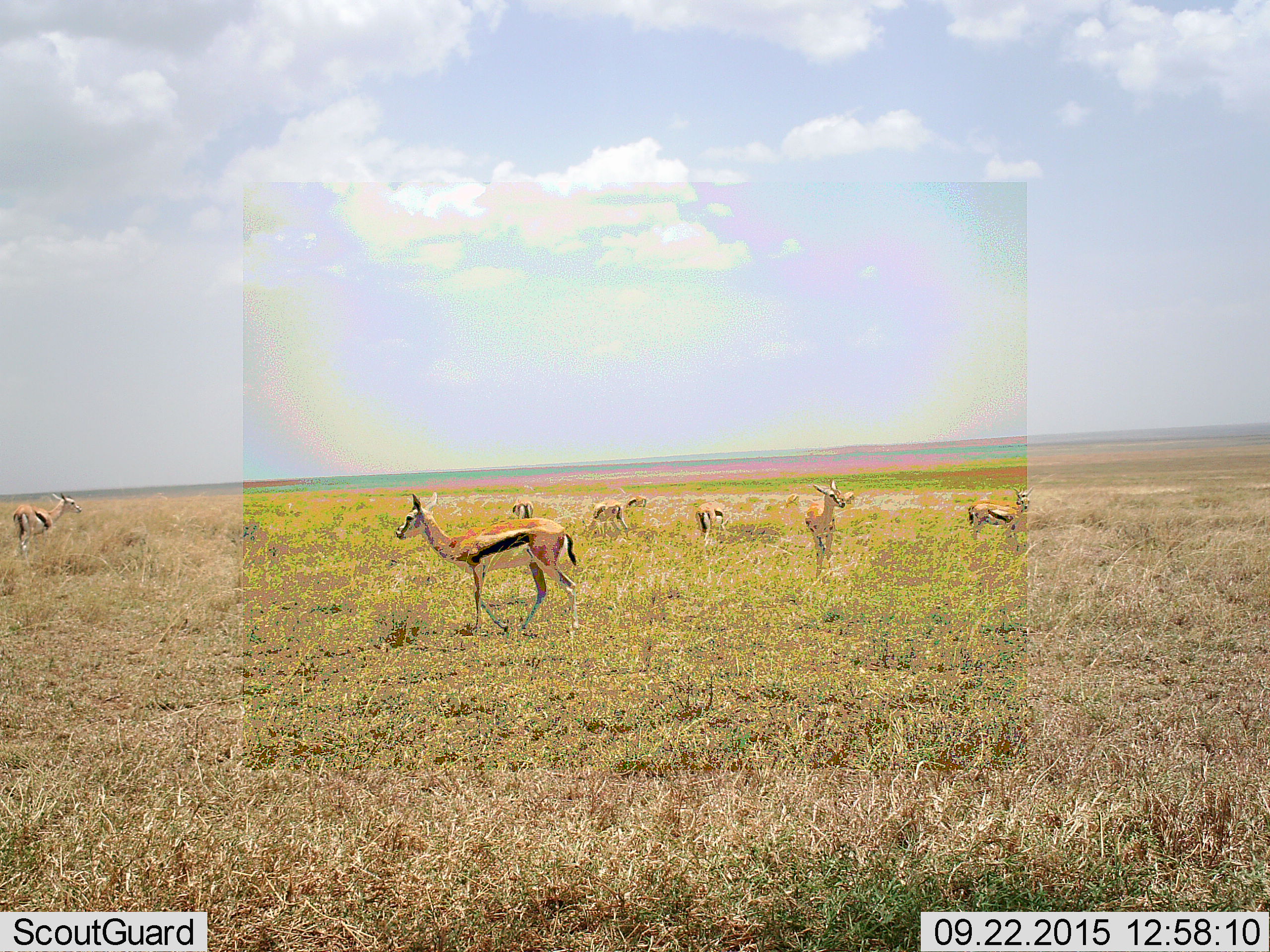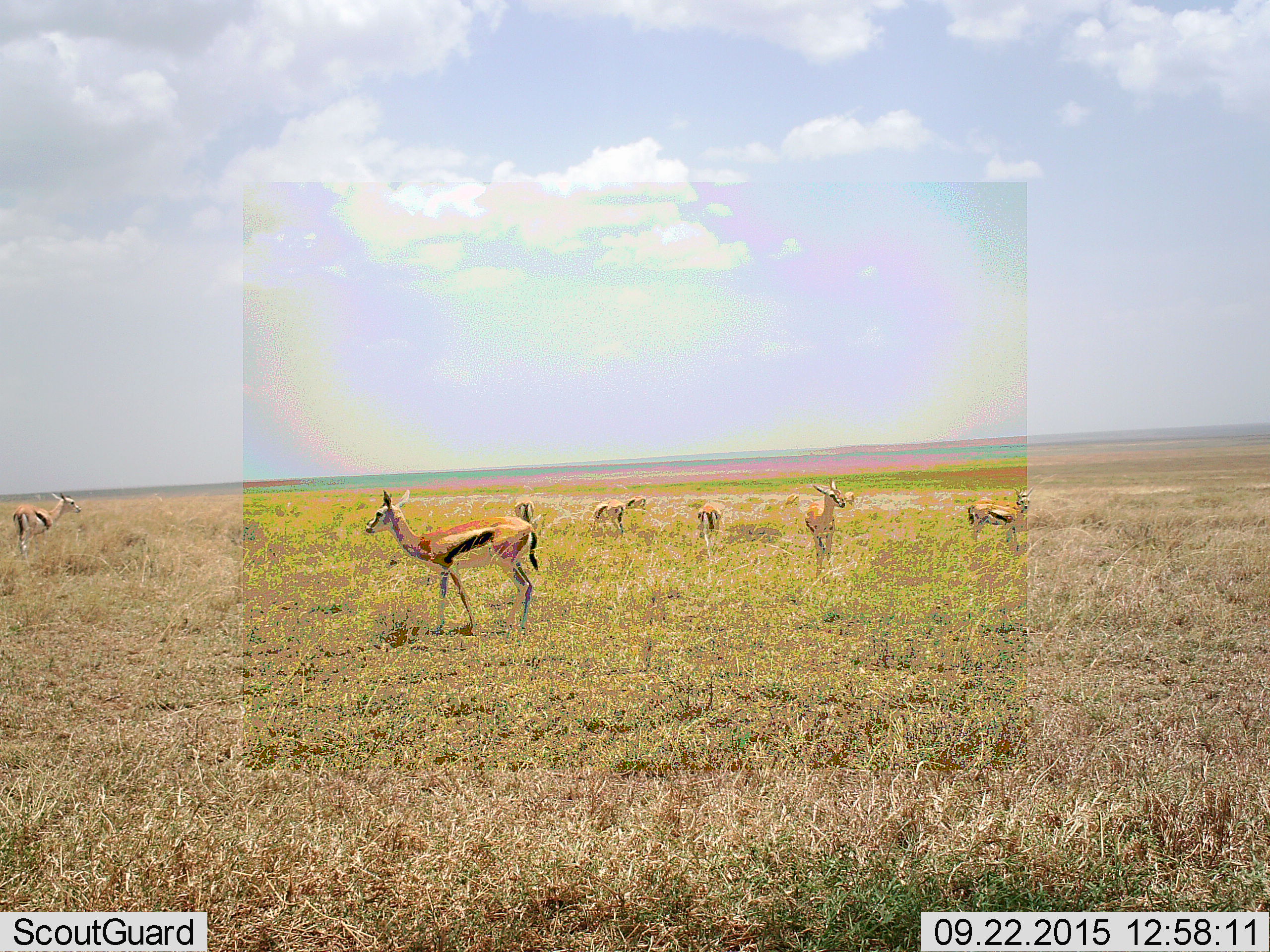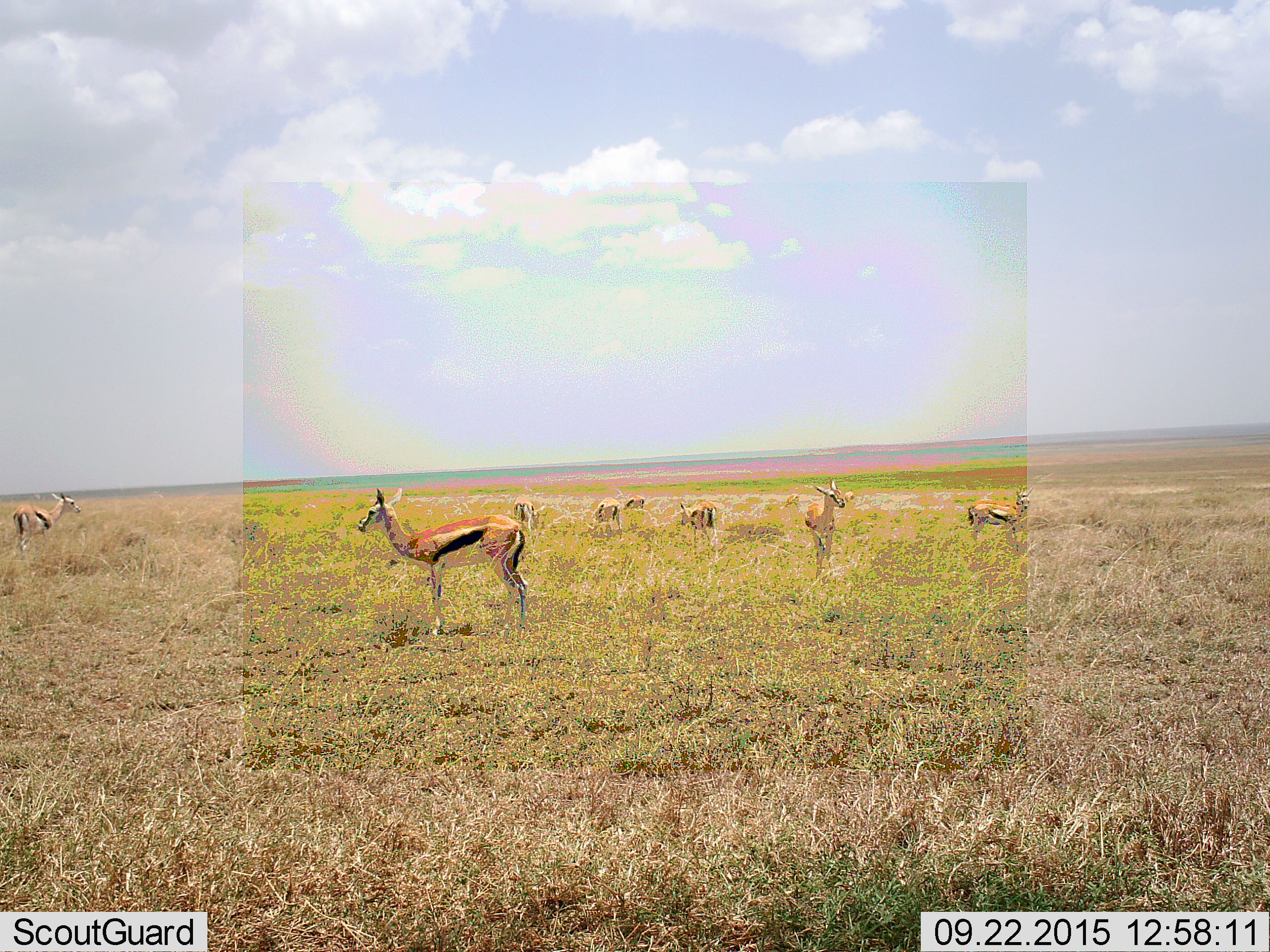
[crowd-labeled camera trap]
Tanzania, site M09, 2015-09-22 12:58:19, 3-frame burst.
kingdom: Animalia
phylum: Chordata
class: Mammalia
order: Artiodactyla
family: Bovidae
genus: Eudorcas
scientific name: Eudorcas thomsonii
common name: thomson's gazelle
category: gazellethomsons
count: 8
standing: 100%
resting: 0%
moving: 56%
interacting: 11%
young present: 0%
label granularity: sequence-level